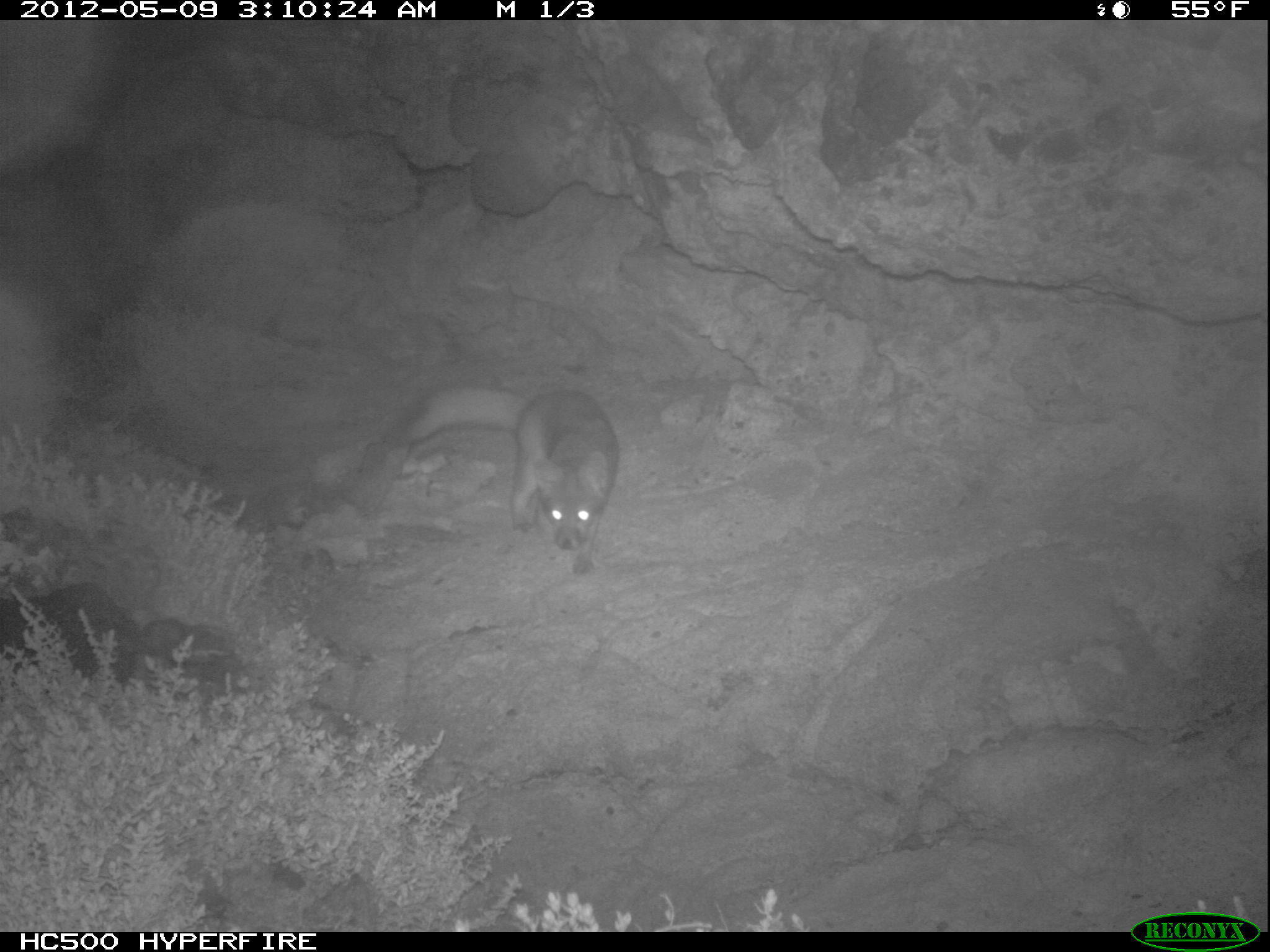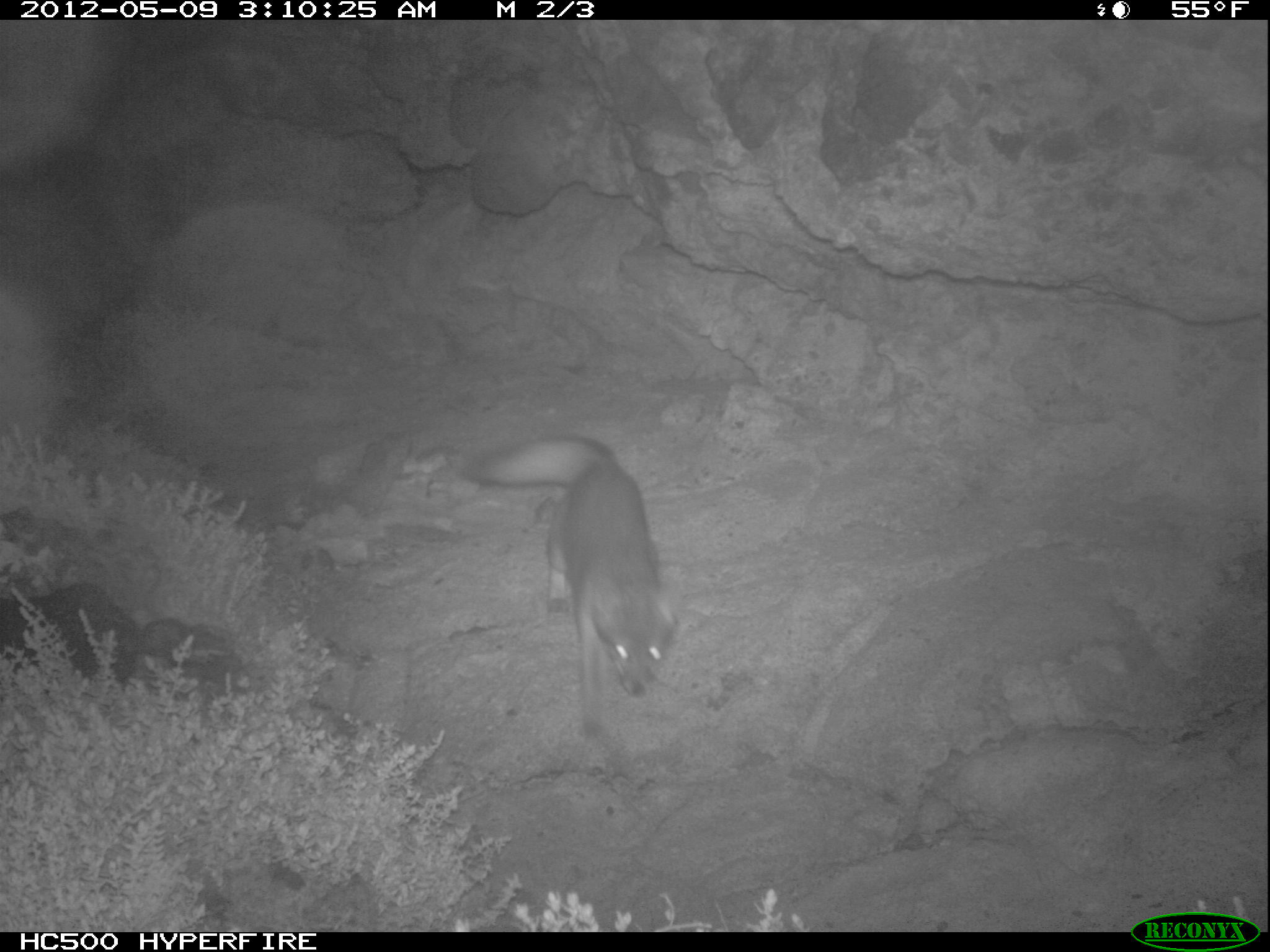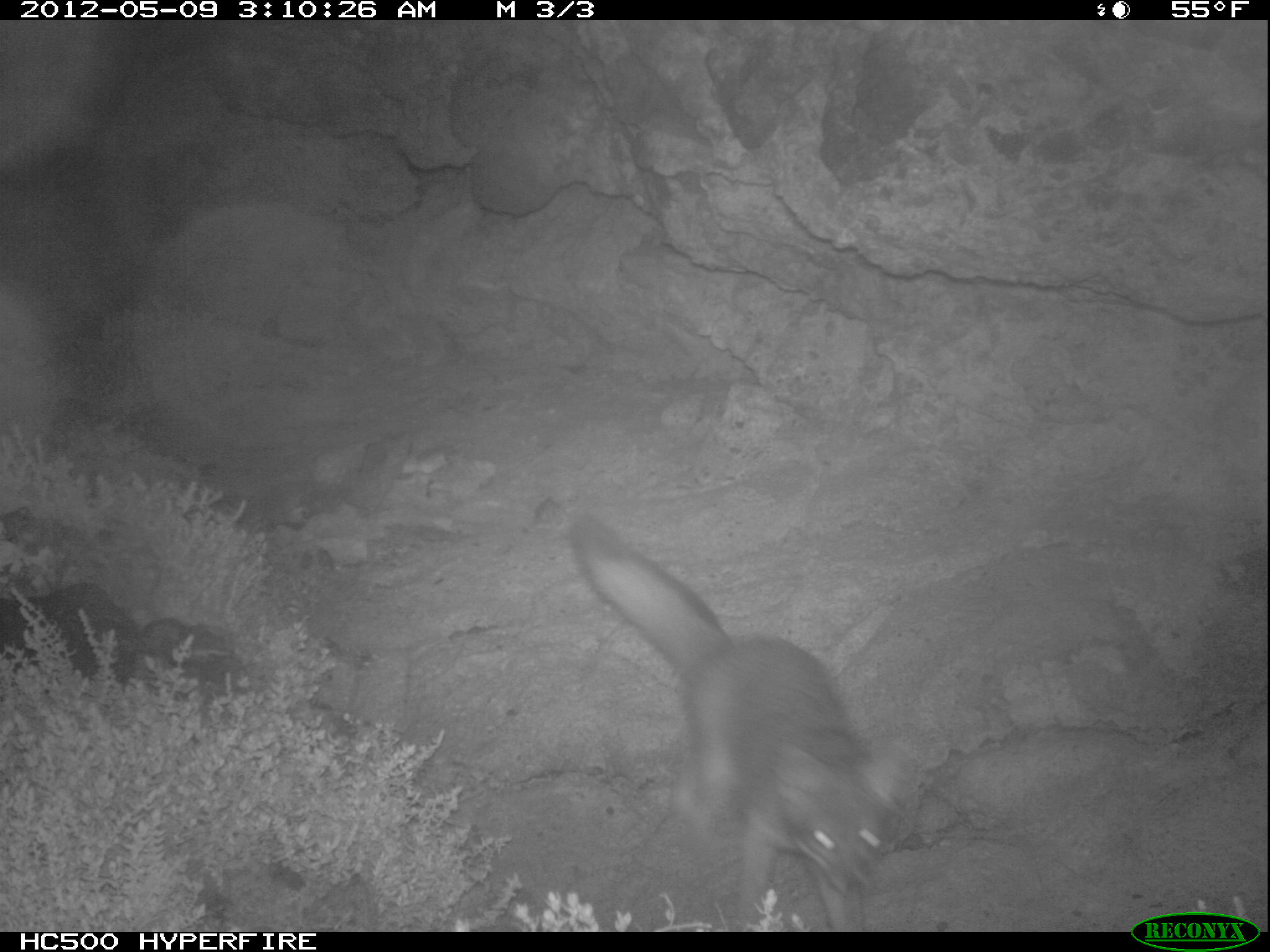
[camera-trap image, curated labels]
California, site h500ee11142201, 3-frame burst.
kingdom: Animalia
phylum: Chordata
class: Mammalia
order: Carnivora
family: Canidae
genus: Urocyon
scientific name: Urocyon littoralis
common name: island fox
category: fox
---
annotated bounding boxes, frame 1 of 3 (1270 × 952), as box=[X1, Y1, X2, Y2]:
fox: box=[392, 377, 621, 574]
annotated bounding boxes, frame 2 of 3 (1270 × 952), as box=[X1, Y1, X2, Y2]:
fox: box=[441, 433, 679, 738]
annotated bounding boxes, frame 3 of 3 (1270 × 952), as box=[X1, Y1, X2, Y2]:
fox: box=[568, 514, 911, 932]